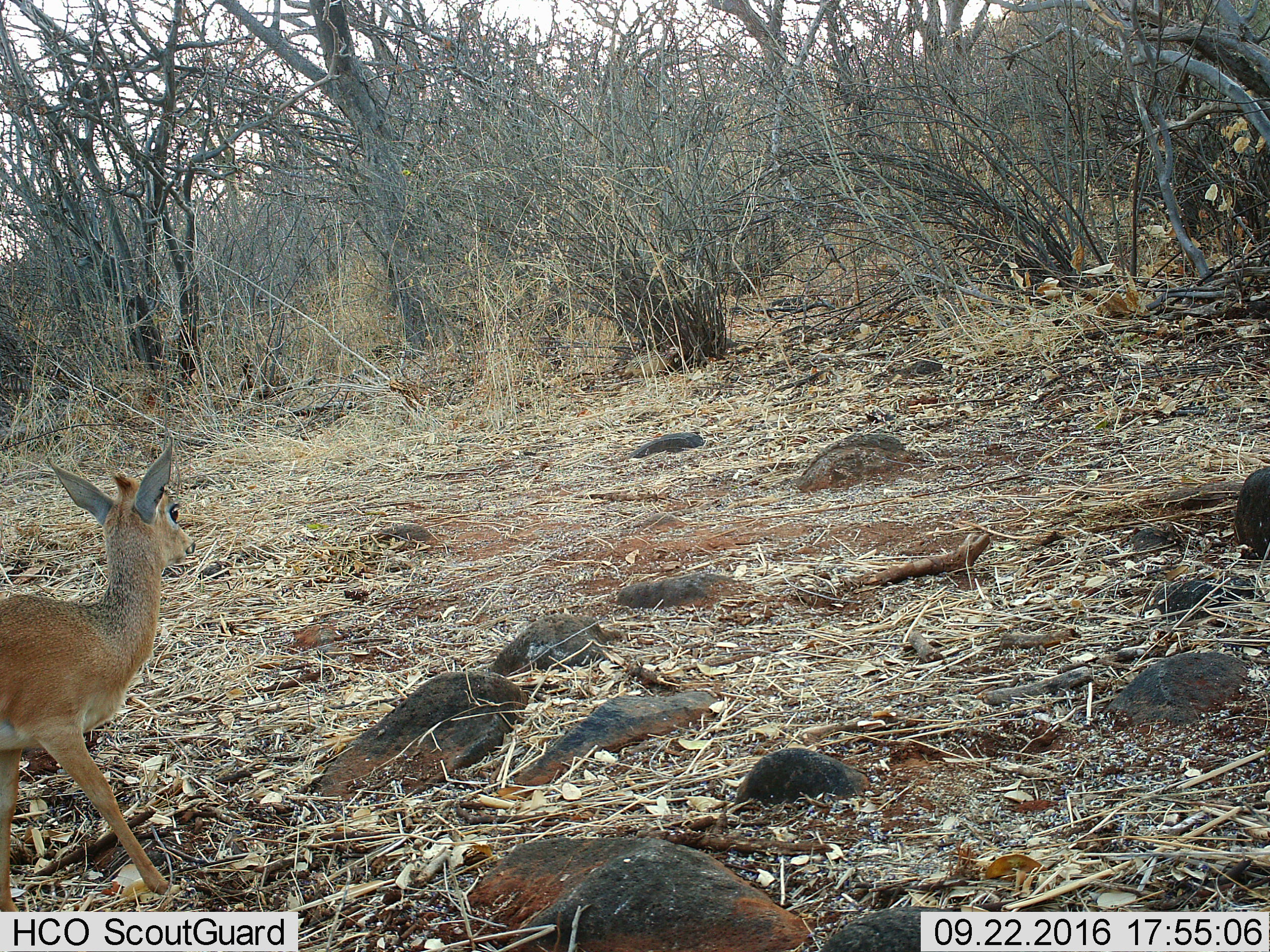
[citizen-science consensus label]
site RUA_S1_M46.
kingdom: Animalia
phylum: Chordata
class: Mammalia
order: Artiodactyla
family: Bovidae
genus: Madoqua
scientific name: Madoqua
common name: dik-dik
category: dikdik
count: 1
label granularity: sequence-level